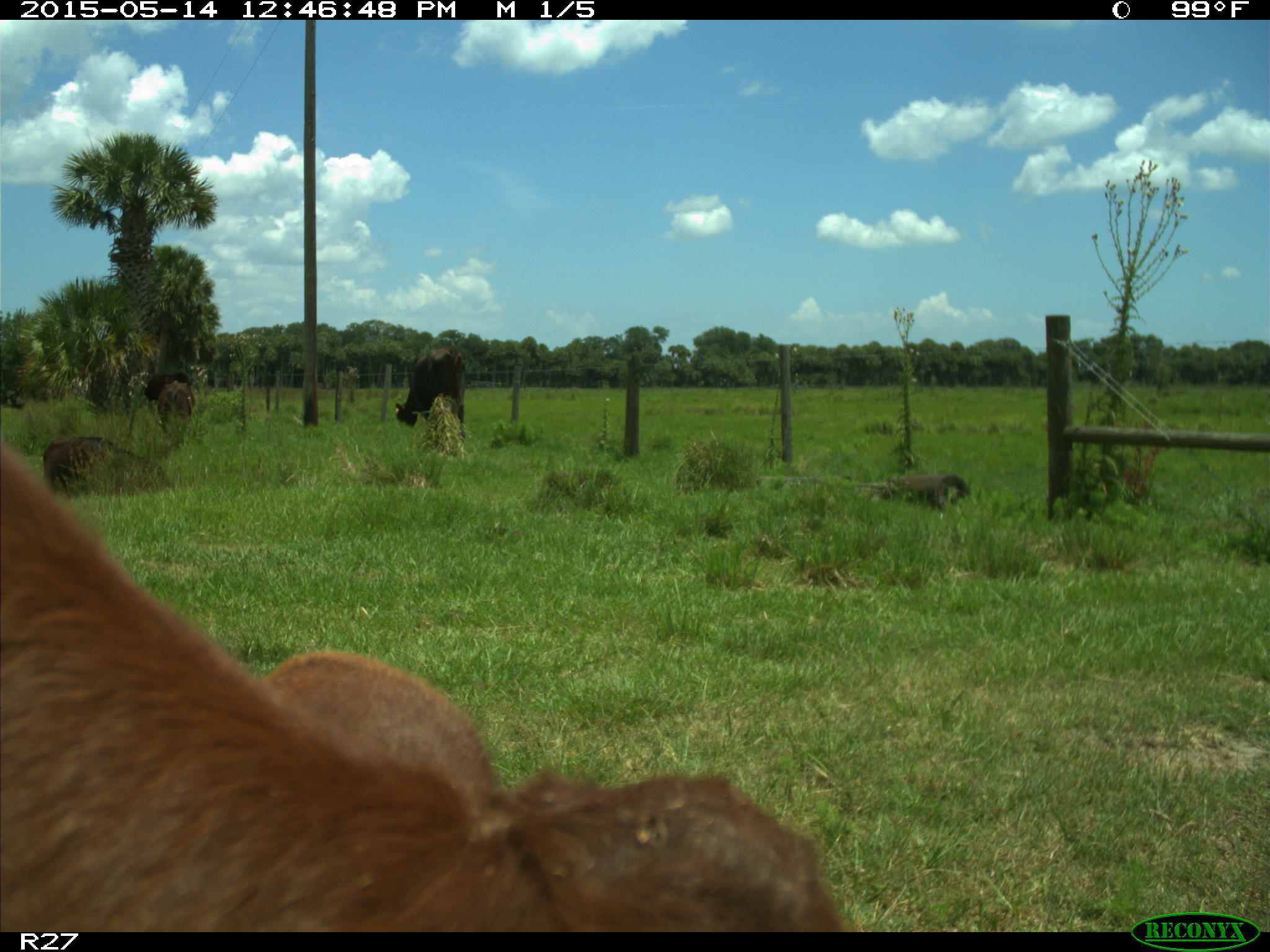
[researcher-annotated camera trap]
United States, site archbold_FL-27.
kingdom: Animalia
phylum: Chordata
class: Mammalia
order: Artiodactyla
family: Bovidae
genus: Bos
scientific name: Bos taurus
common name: domestic cow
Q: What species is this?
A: Bos taurus (domestic cow).